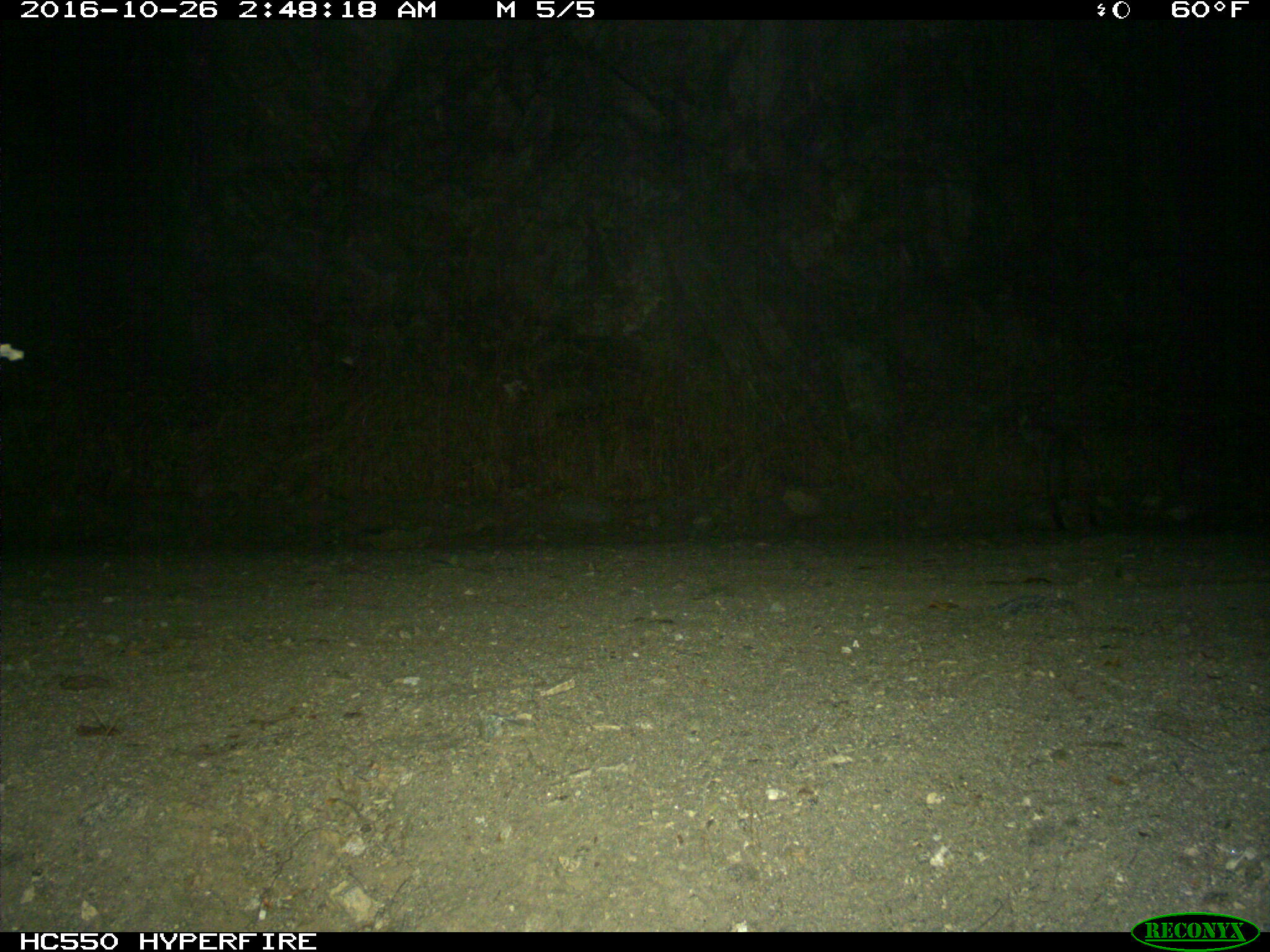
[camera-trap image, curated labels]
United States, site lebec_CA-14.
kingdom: Animalia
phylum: Chordata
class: Mammalia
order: Carnivora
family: Felidae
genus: Lynx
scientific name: Lynx rufus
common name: bobcat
Lynx rufus (bobcat).